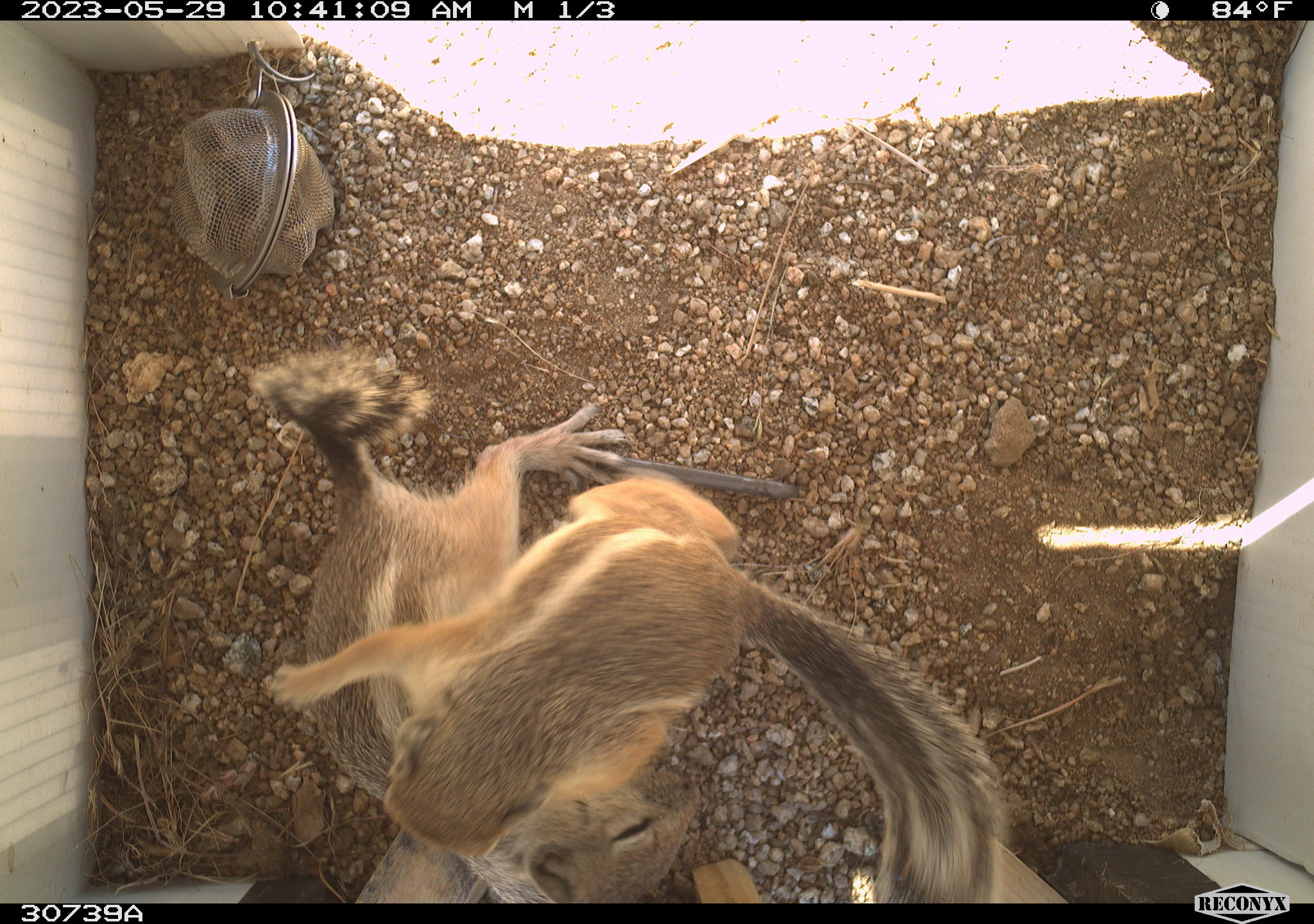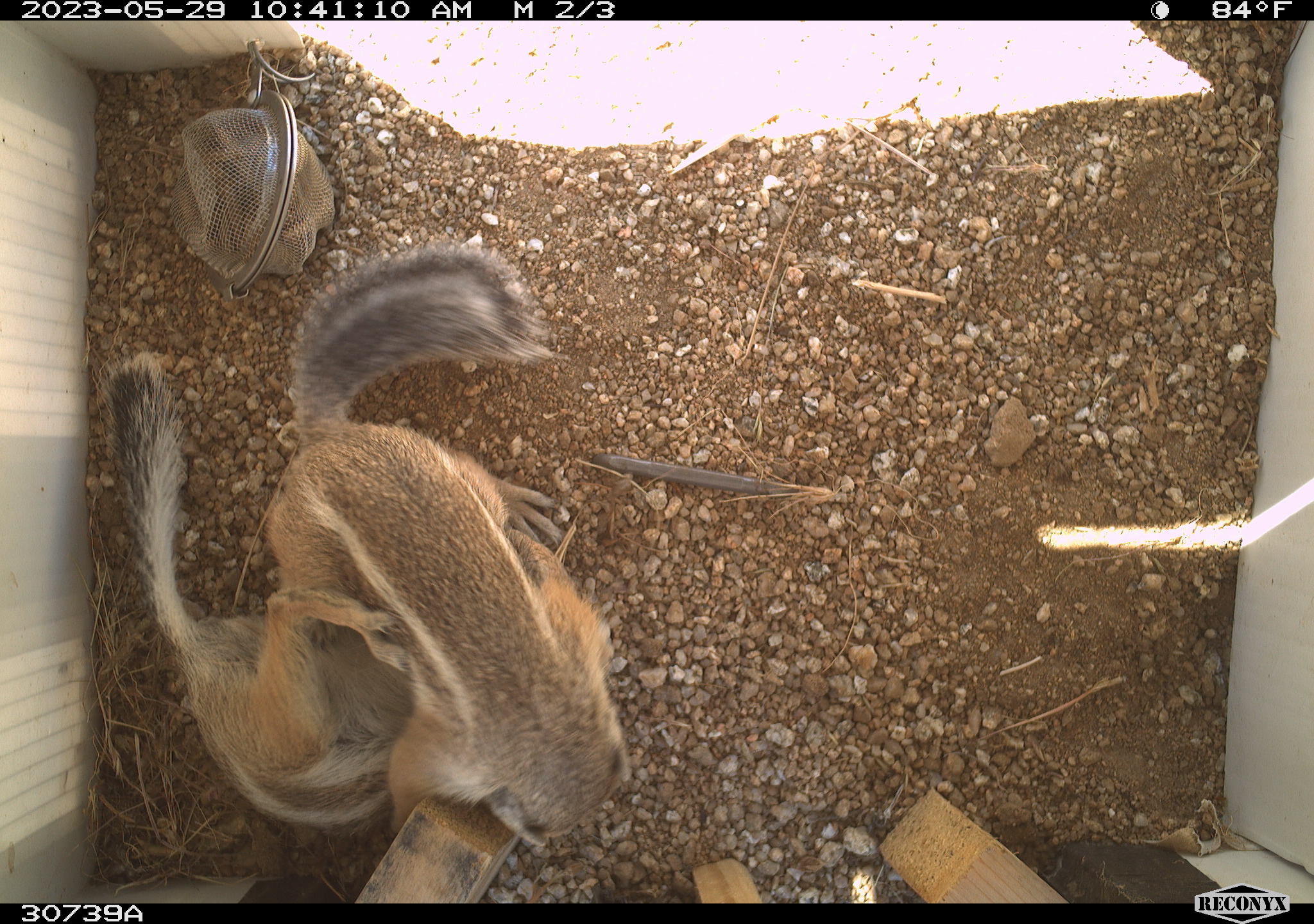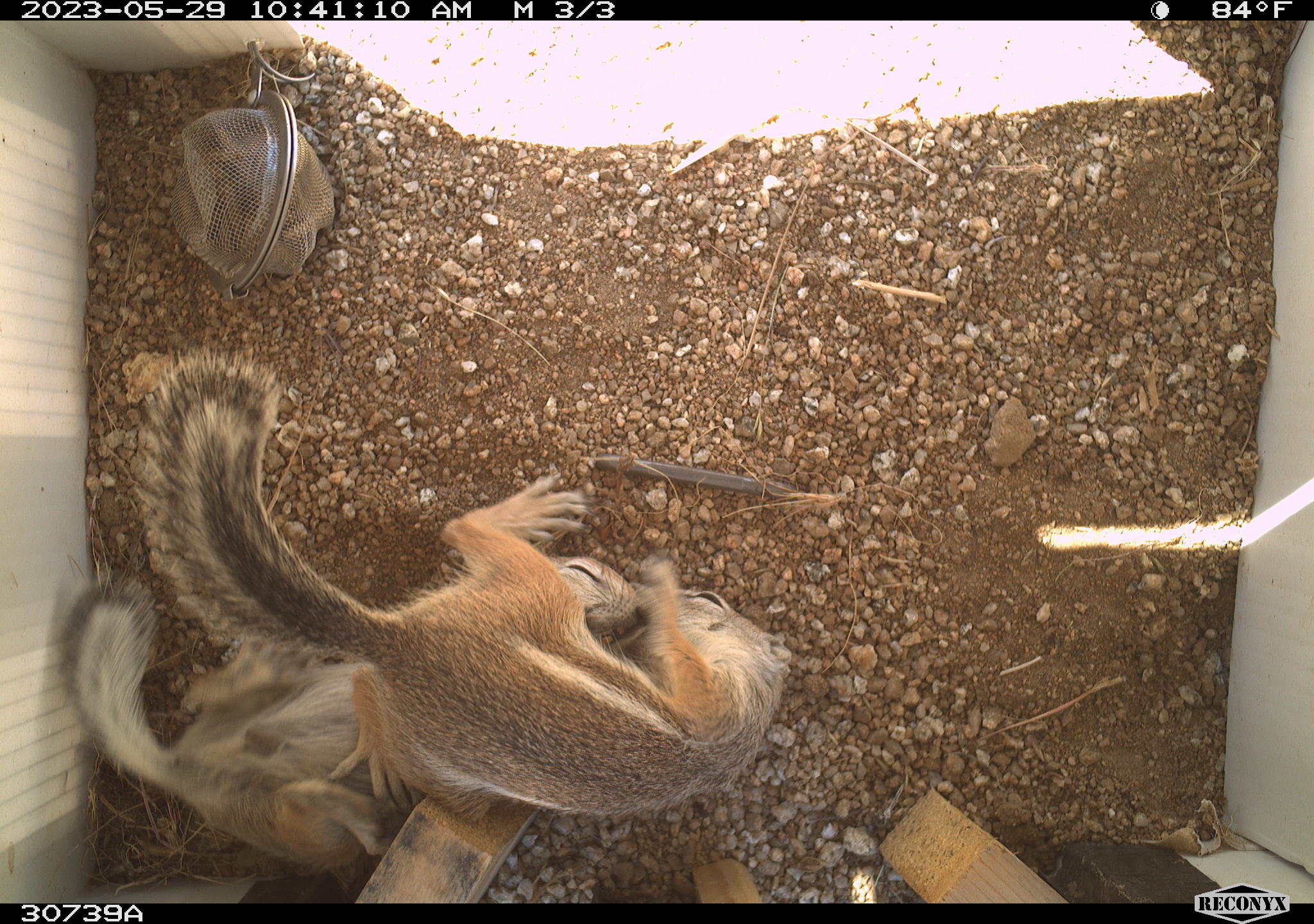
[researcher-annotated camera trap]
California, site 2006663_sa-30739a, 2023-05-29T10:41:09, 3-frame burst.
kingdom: Animalia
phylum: Chordata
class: Mammalia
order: Rodentia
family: Sciuridae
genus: Ammospermophilus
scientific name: Ammospermophilus leucurus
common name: white-tailed antelope squirrel